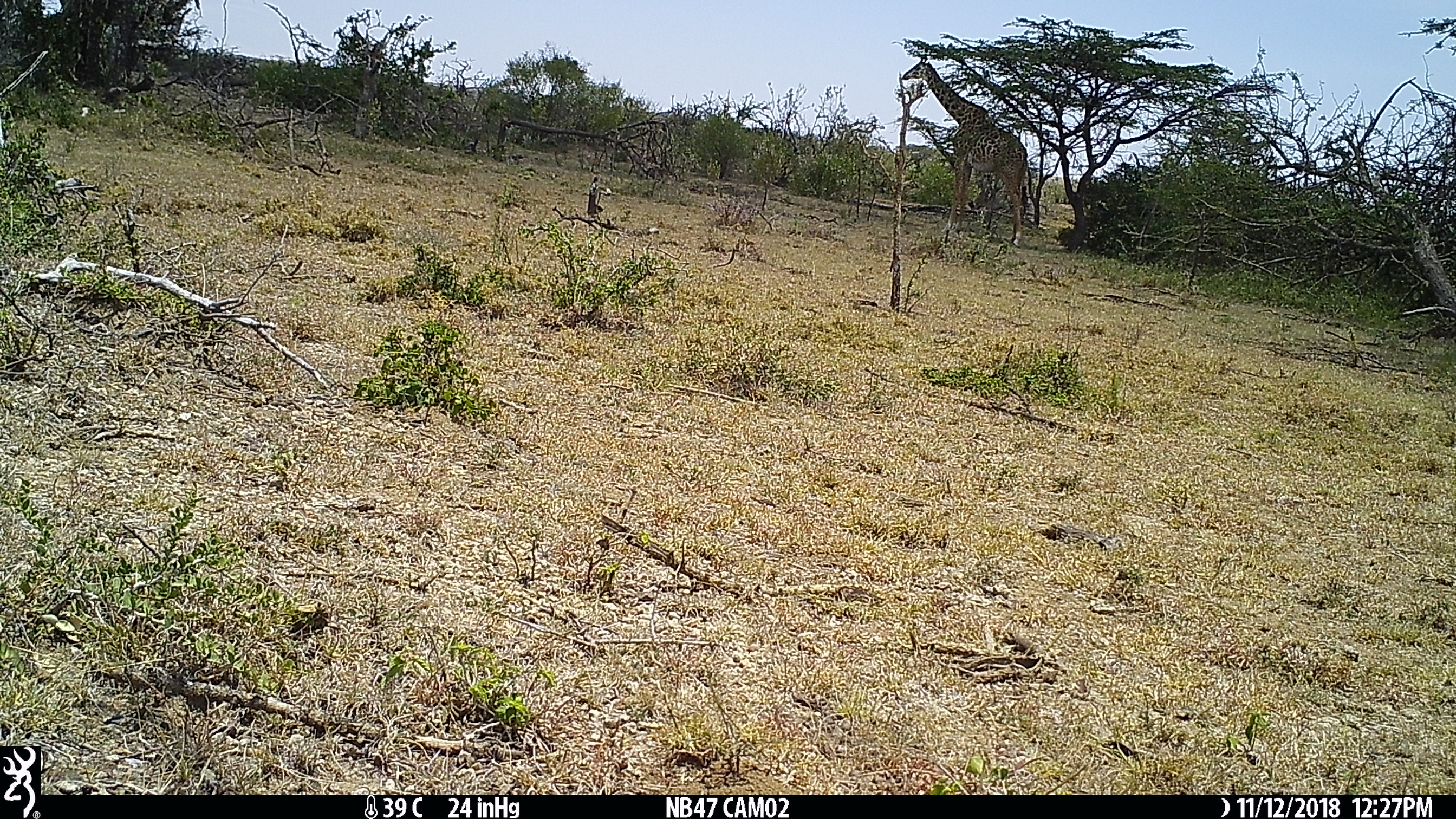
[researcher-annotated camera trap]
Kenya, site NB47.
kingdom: Animalia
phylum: Chordata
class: Mammalia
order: Artiodactyla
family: Giraffidae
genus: Giraffa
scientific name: Giraffa camelopardalis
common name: northern giraffe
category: giraffe